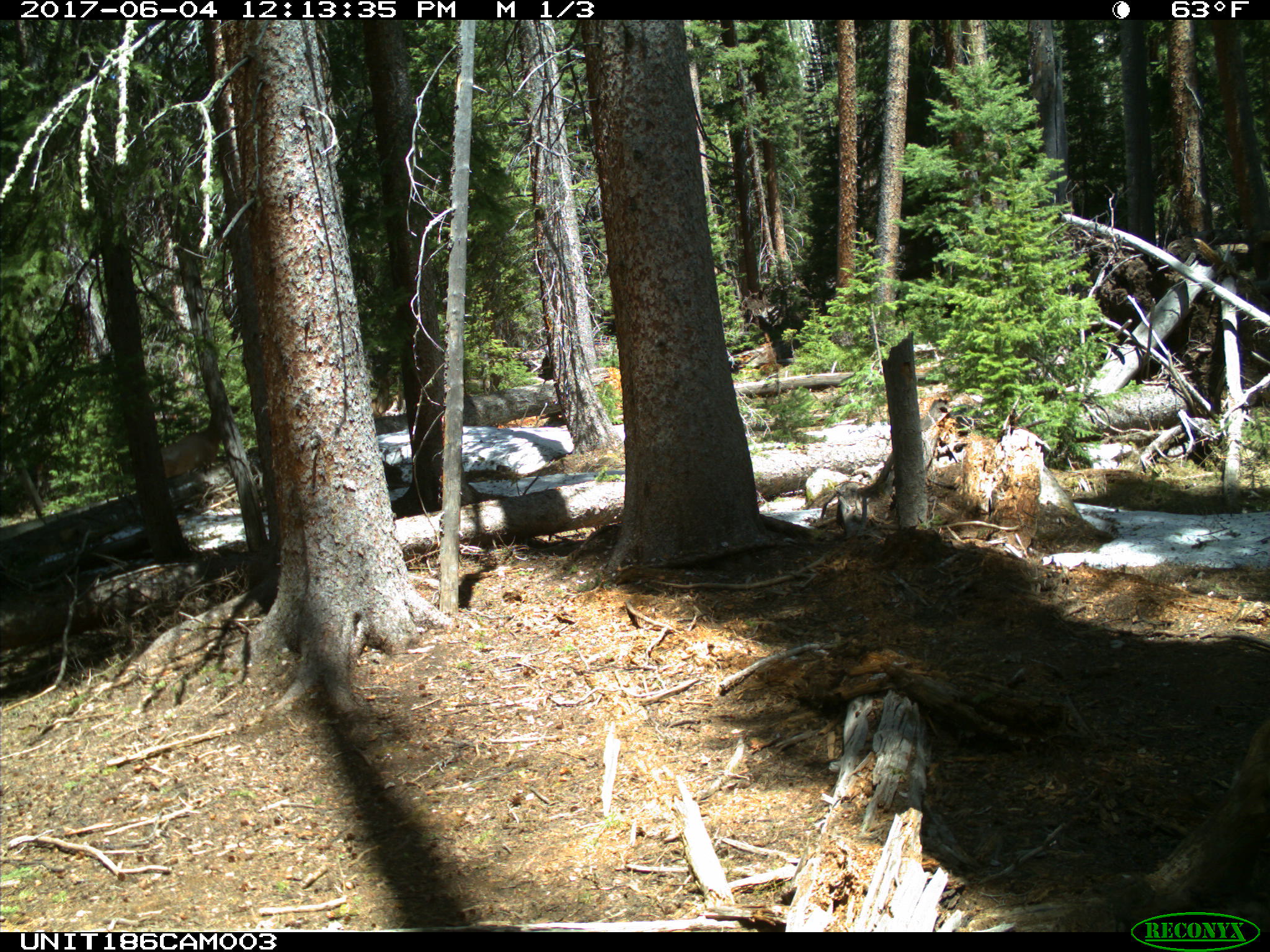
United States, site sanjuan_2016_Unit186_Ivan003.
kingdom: Animalia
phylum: Chordata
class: Mammalia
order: Artiodactyla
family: Cervidae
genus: Cervus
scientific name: Cervus elaphus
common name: red deer